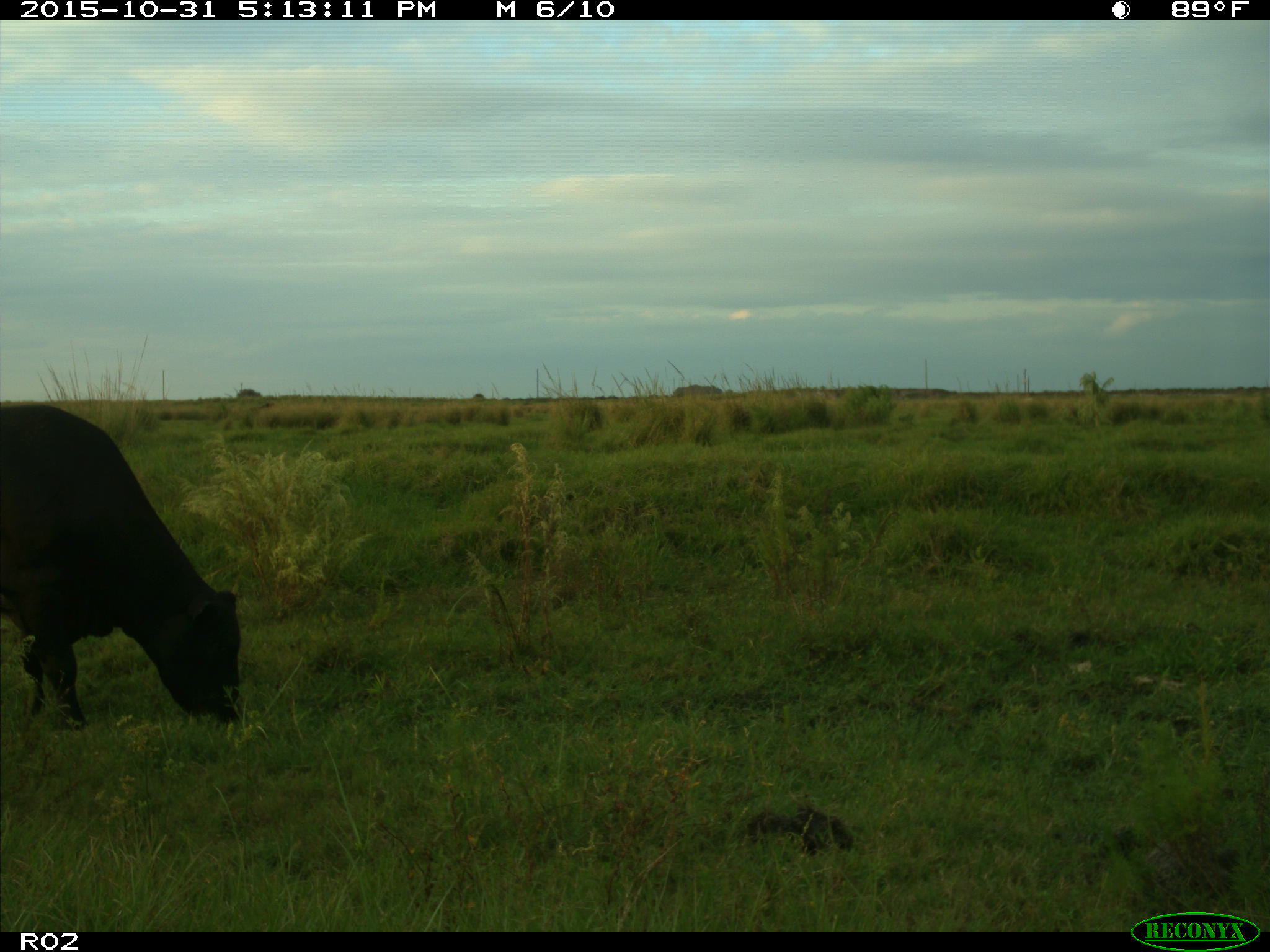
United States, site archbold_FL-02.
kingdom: Animalia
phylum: Chordata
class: Mammalia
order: Artiodactyla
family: Bovidae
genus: Bos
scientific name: Bos taurus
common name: domestic cow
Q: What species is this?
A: Bos taurus (domestic cow).